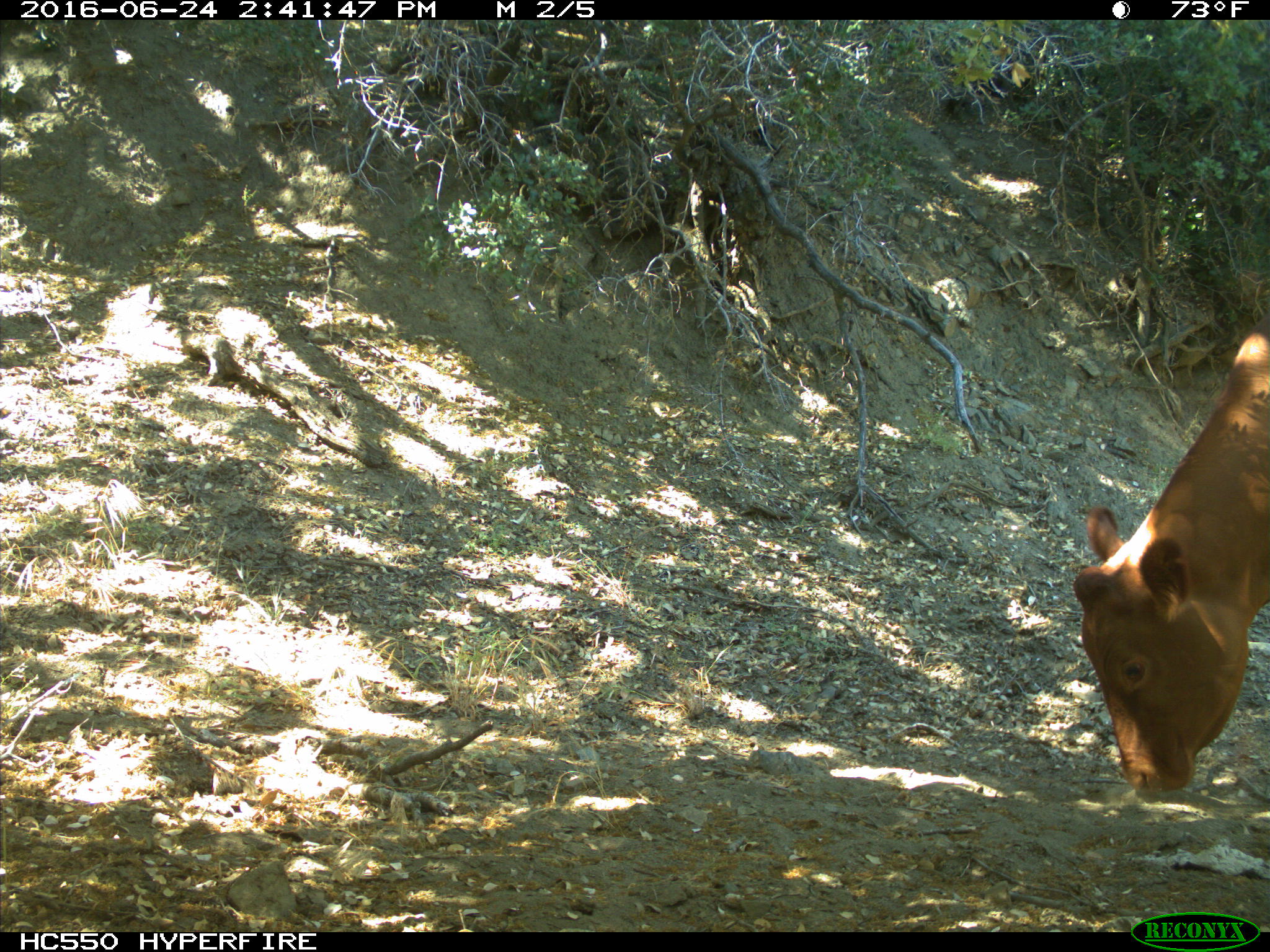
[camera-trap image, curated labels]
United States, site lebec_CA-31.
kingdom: Animalia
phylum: Chordata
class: Mammalia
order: Artiodactyla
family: Bovidae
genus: Bos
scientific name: Bos taurus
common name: domestic cow